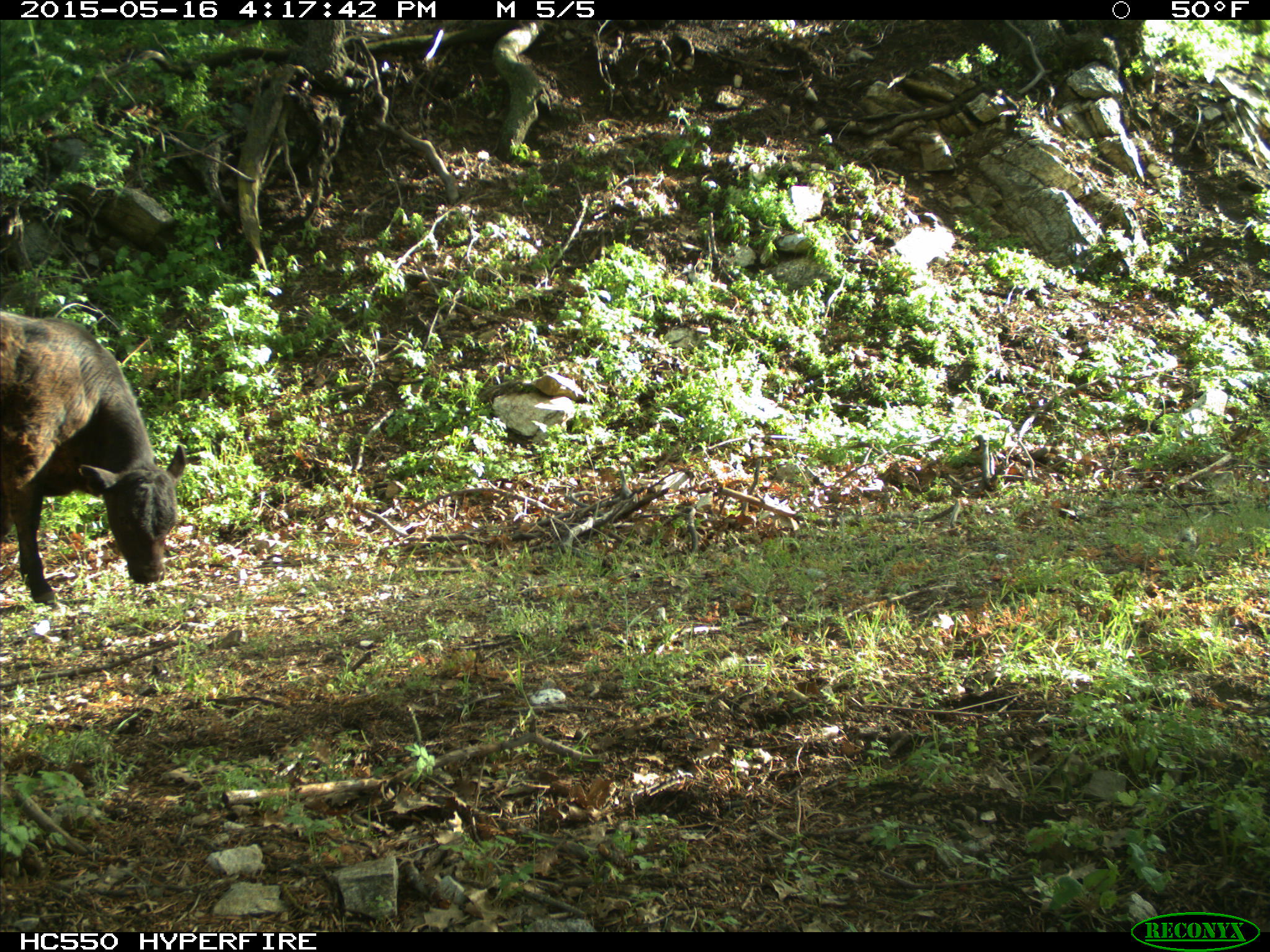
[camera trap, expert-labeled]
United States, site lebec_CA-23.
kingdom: Animalia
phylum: Chordata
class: Mammalia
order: Artiodactyla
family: Bovidae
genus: Bos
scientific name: Bos taurus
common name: domestic cow